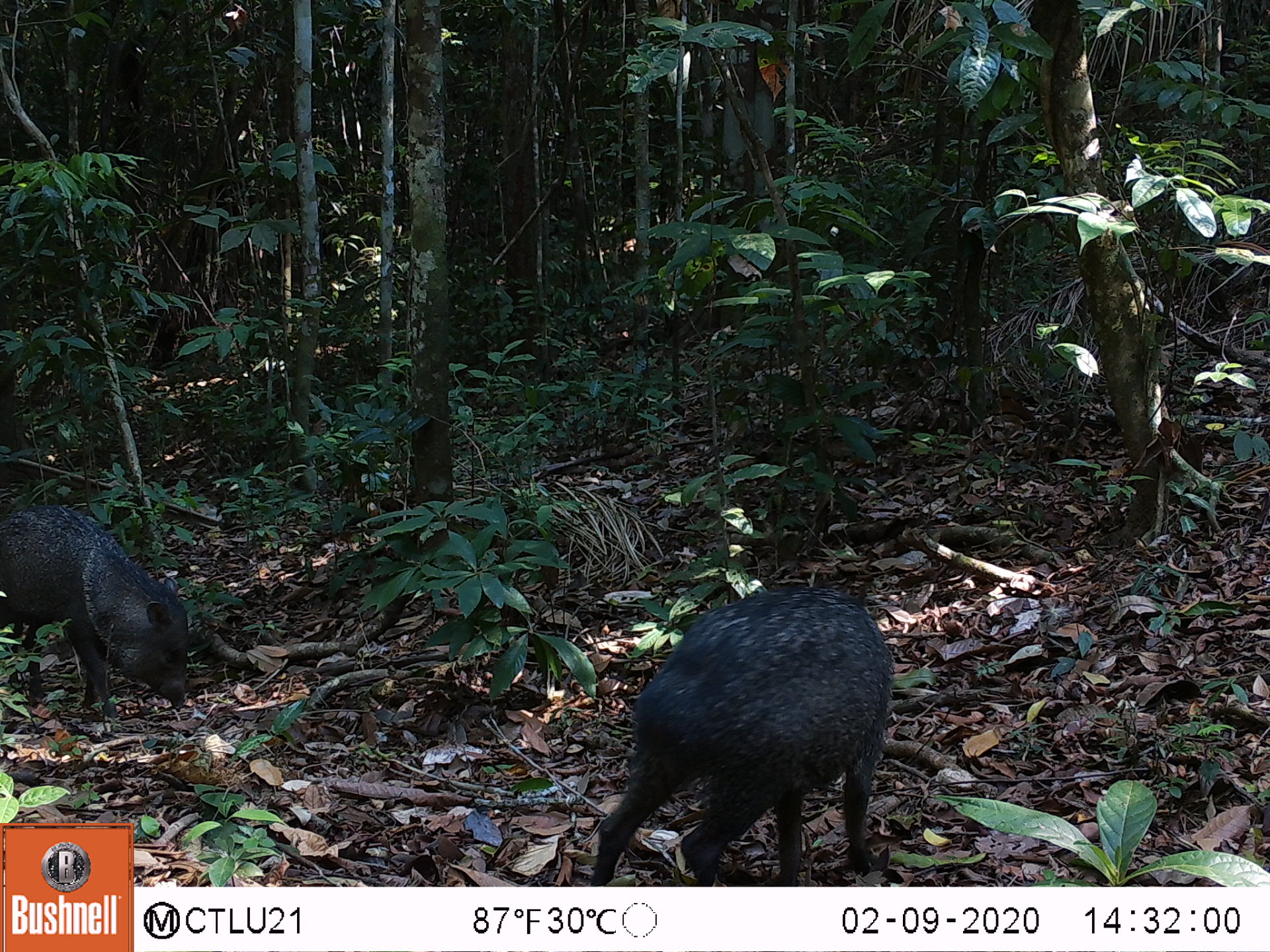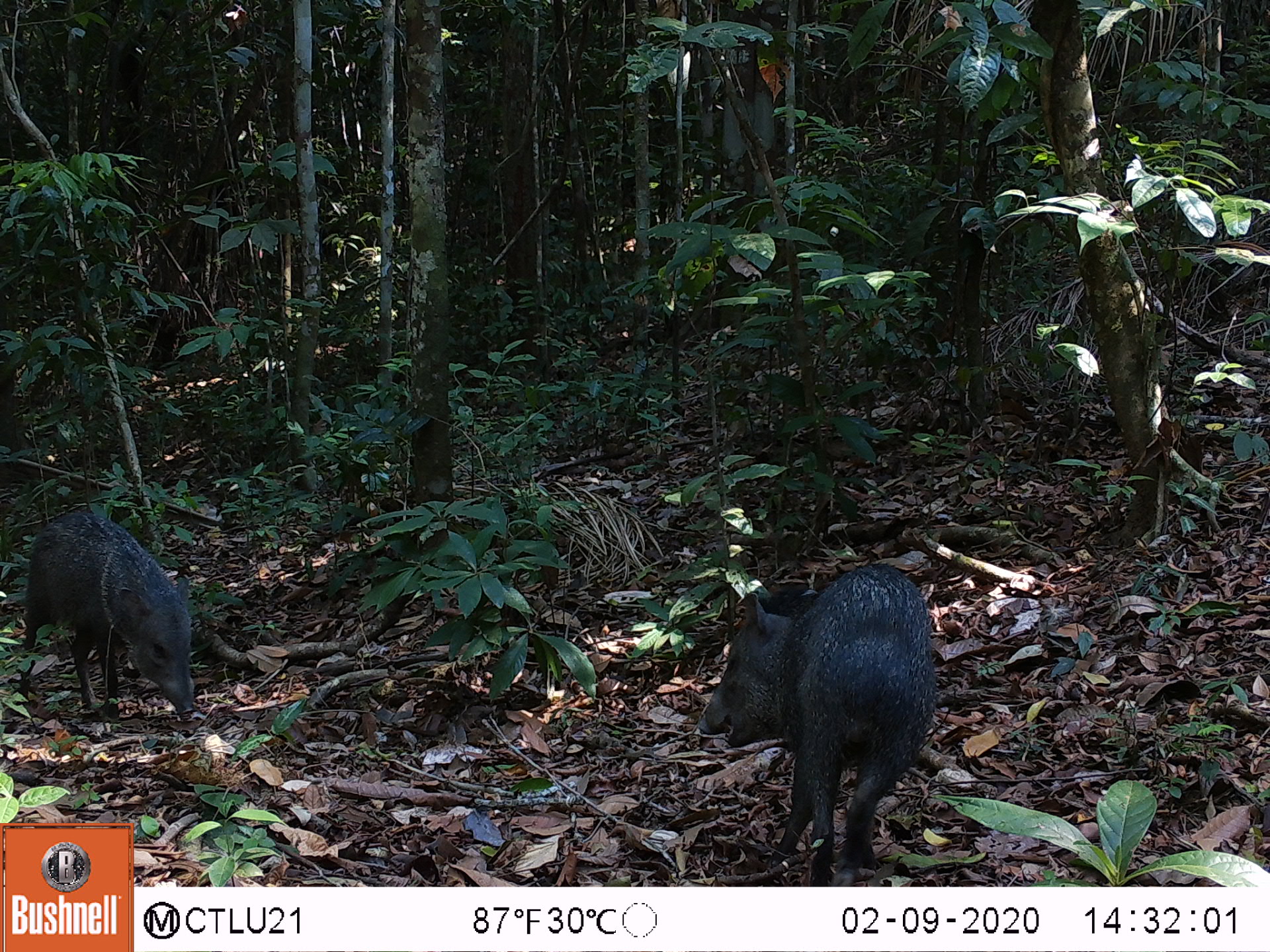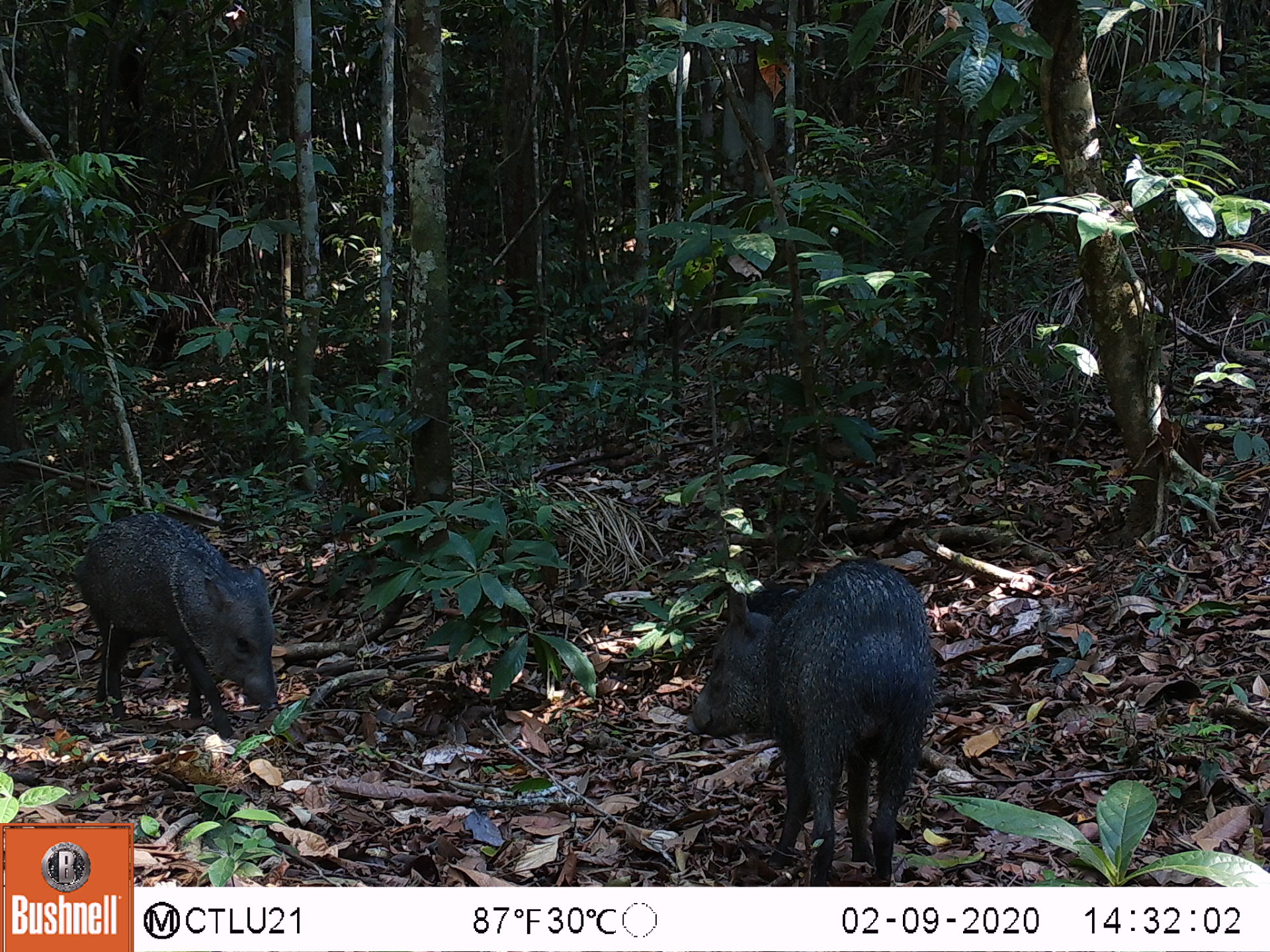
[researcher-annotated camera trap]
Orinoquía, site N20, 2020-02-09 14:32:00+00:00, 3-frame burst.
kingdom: Animalia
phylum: Chordata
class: Mammalia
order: Artiodactyla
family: Tayassuidae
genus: Pecari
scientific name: Pecari tajacu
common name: collared peccary